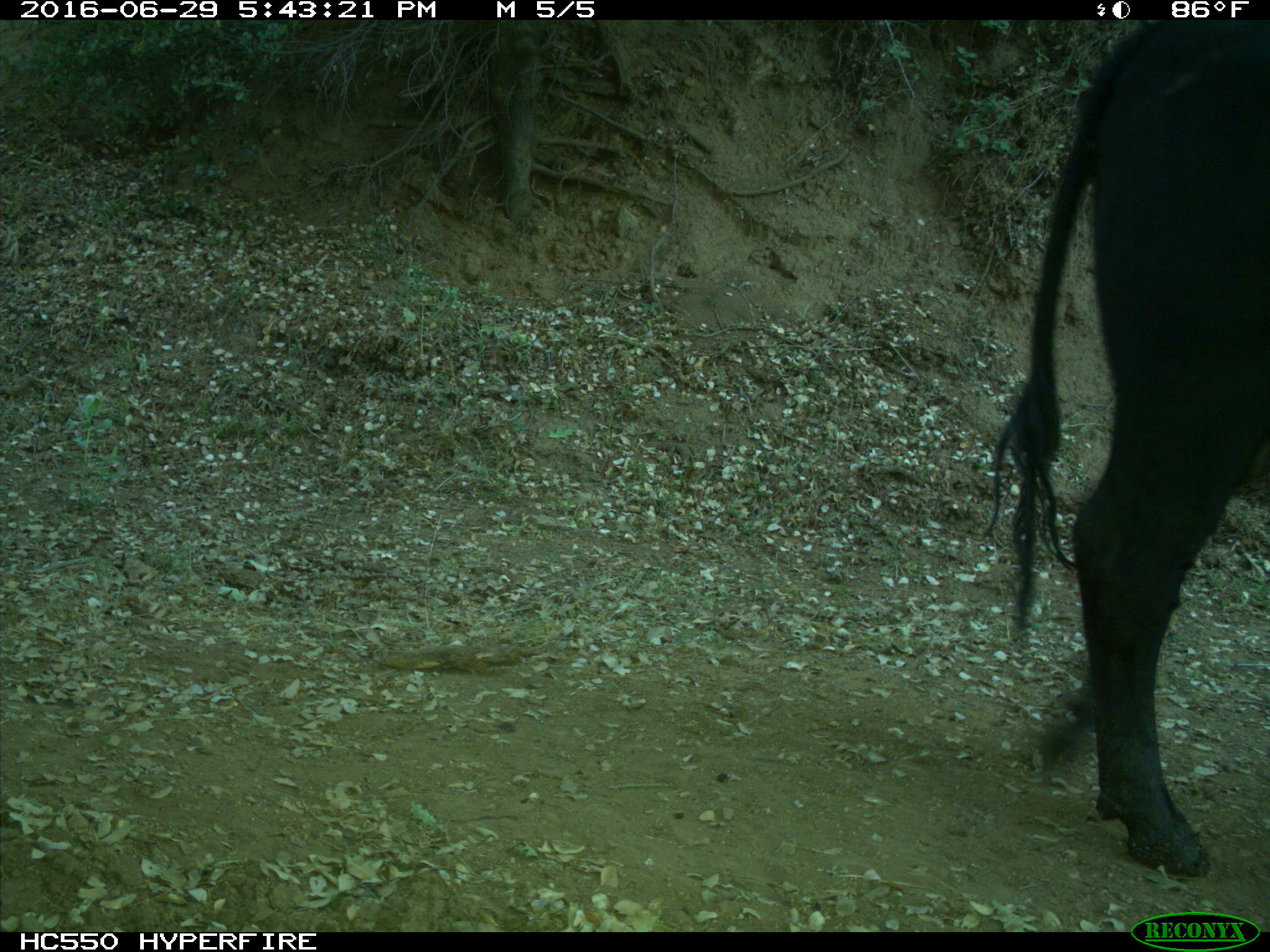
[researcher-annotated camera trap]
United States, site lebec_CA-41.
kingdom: Animalia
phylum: Chordata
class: Mammalia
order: Artiodactyla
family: Bovidae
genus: Bos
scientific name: Bos taurus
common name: domestic cow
Bos taurus (domestic cow).